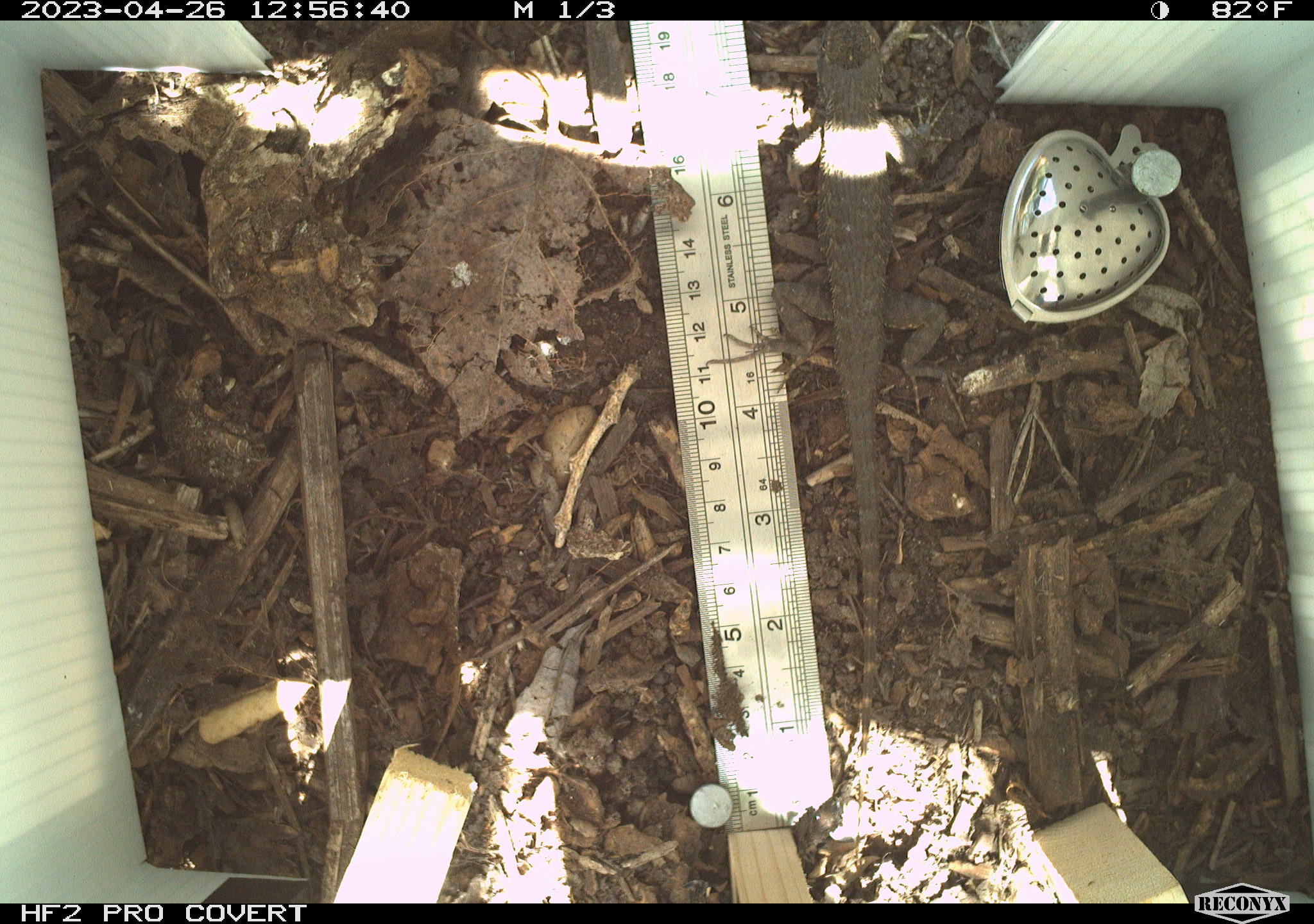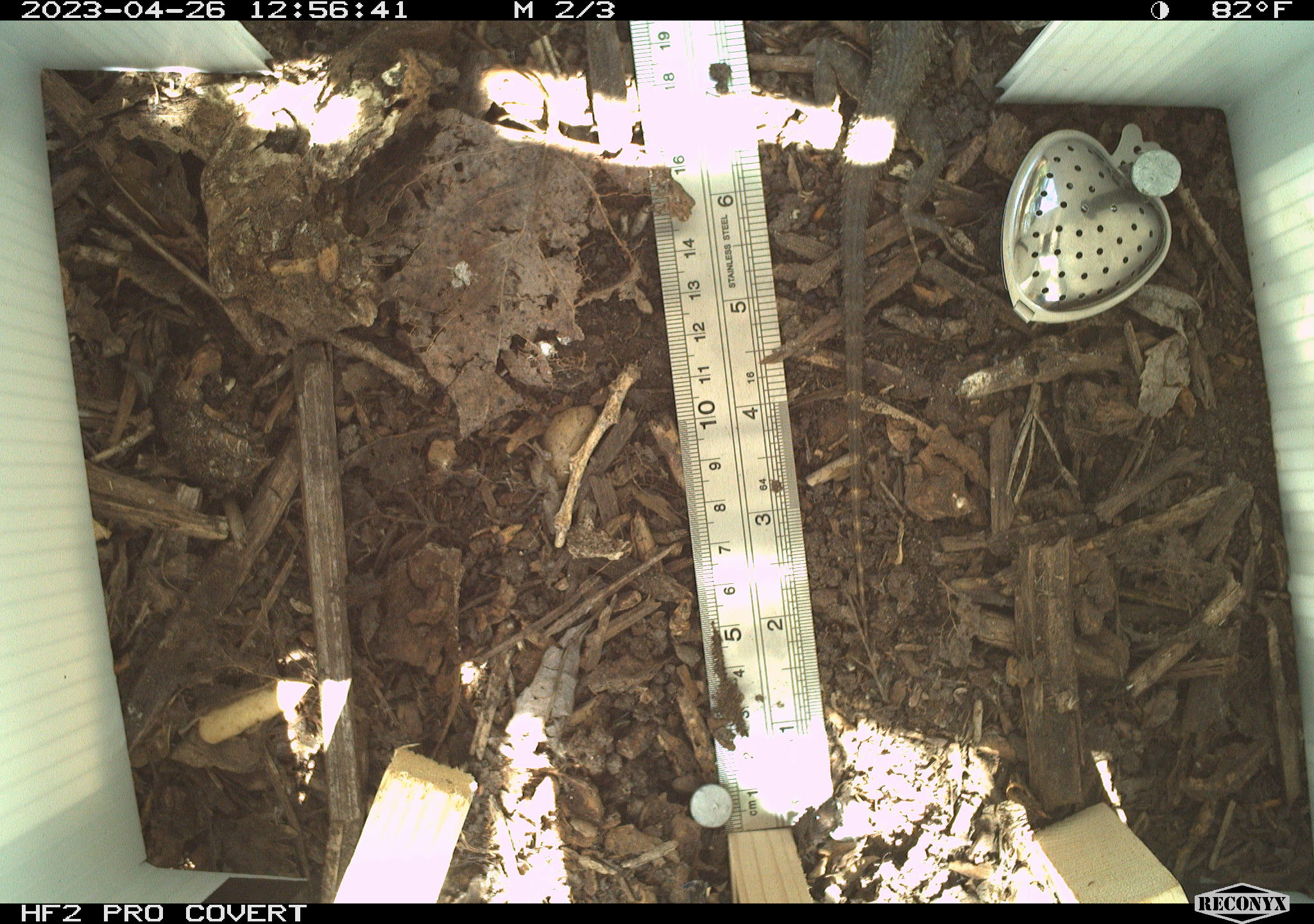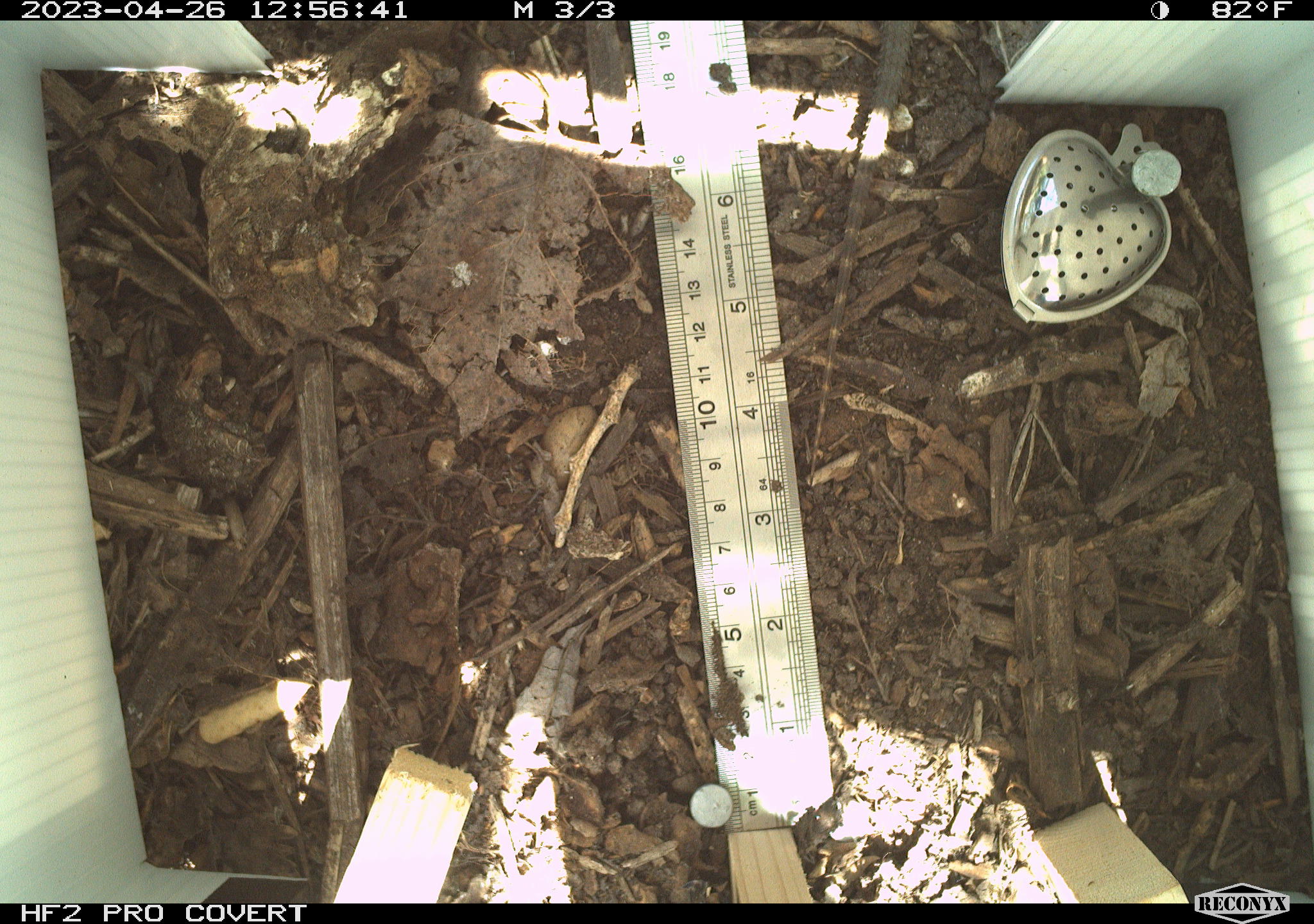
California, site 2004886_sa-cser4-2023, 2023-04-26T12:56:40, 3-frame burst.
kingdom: Animalia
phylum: Chordata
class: Reptilia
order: Squamata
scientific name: Squamata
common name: lizards and snakes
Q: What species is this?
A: Lizards and snakes (Squamata).